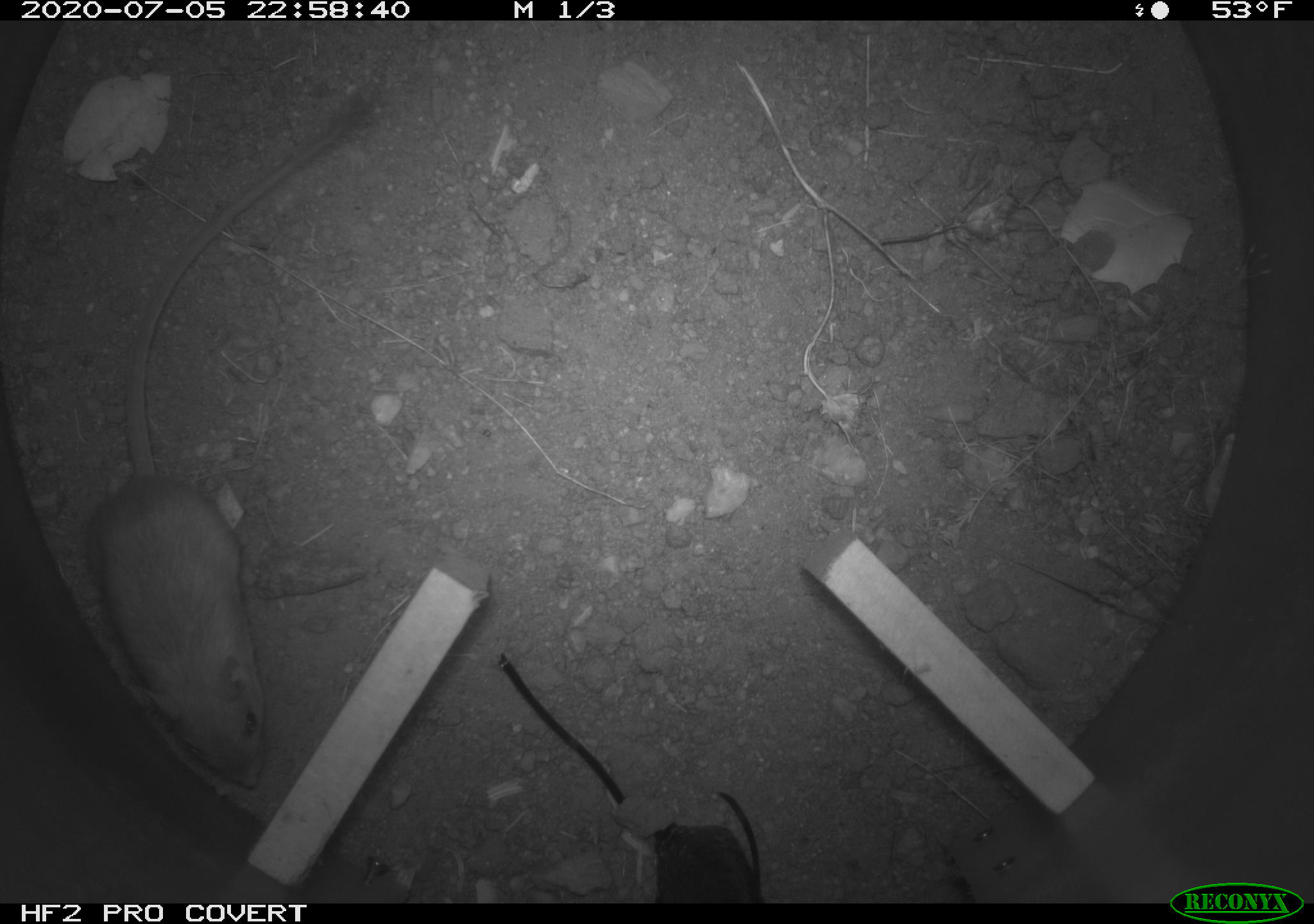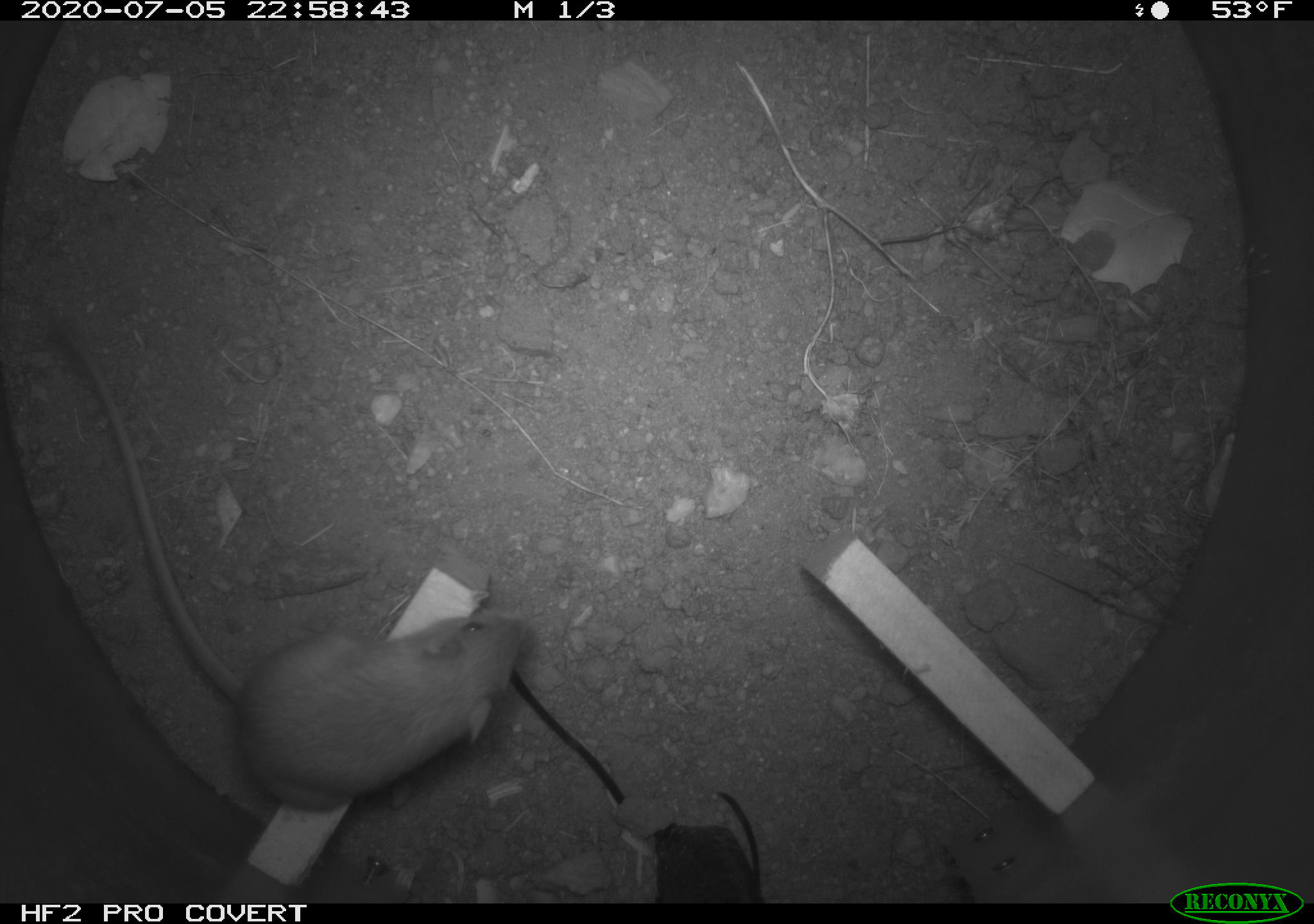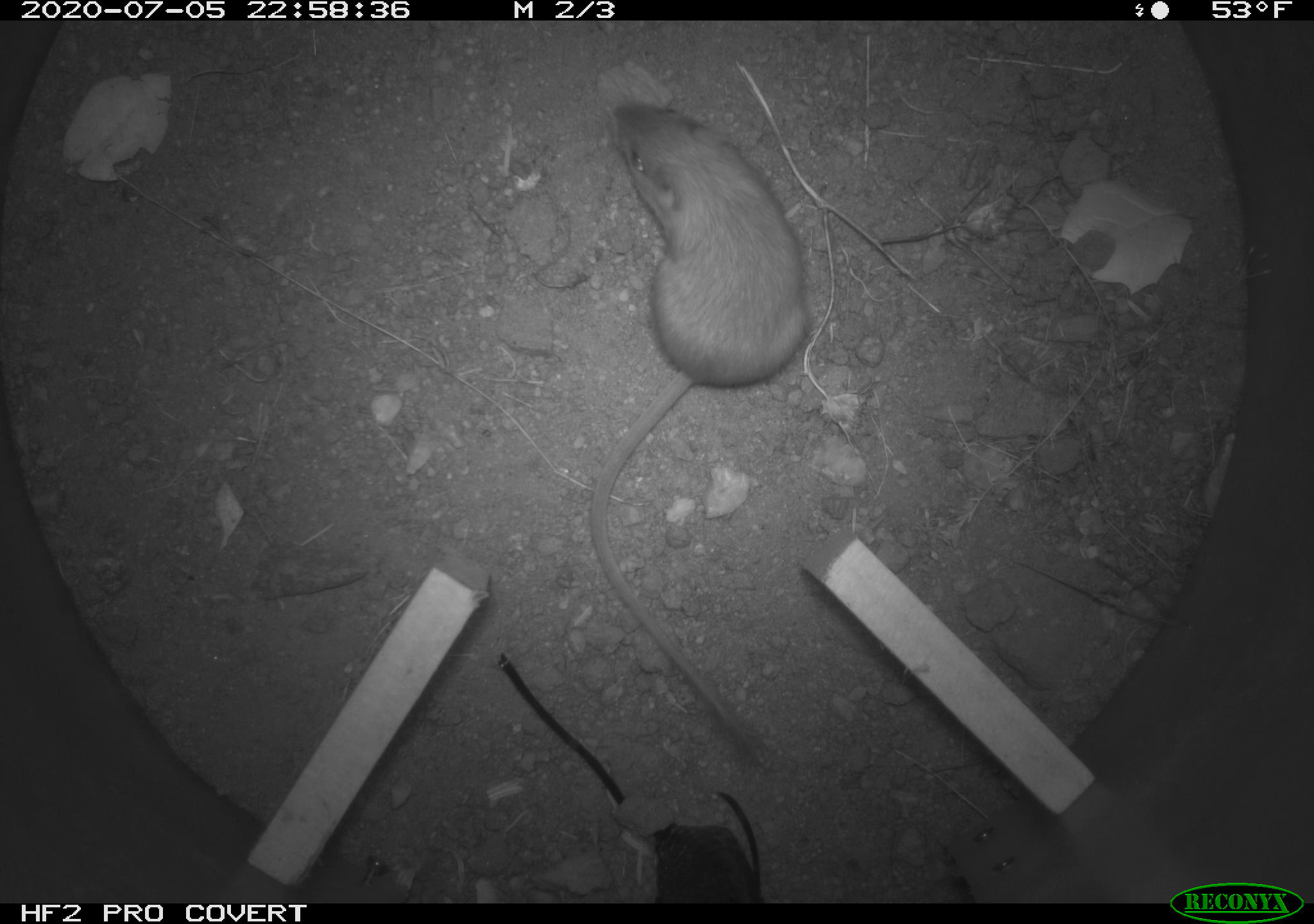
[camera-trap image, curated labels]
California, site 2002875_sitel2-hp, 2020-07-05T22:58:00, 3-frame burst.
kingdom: Animalia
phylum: Chordata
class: Mammalia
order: Rodentia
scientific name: Rodentia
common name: rodent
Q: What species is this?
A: Rodent (Rodentia).